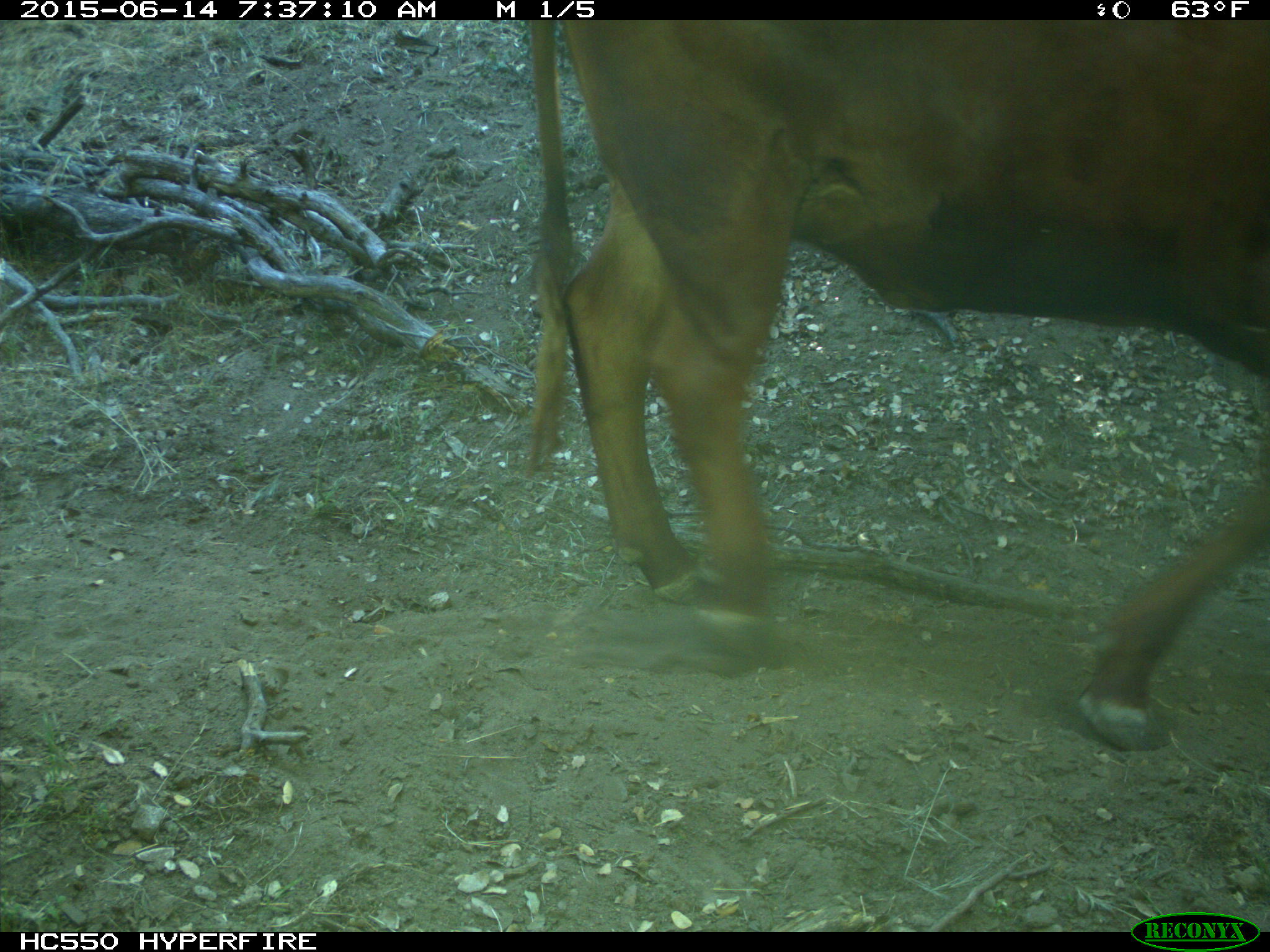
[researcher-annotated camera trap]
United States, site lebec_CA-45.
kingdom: Animalia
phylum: Chordata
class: Mammalia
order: Artiodactyla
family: Bovidae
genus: Bos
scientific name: Bos taurus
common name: domestic cow